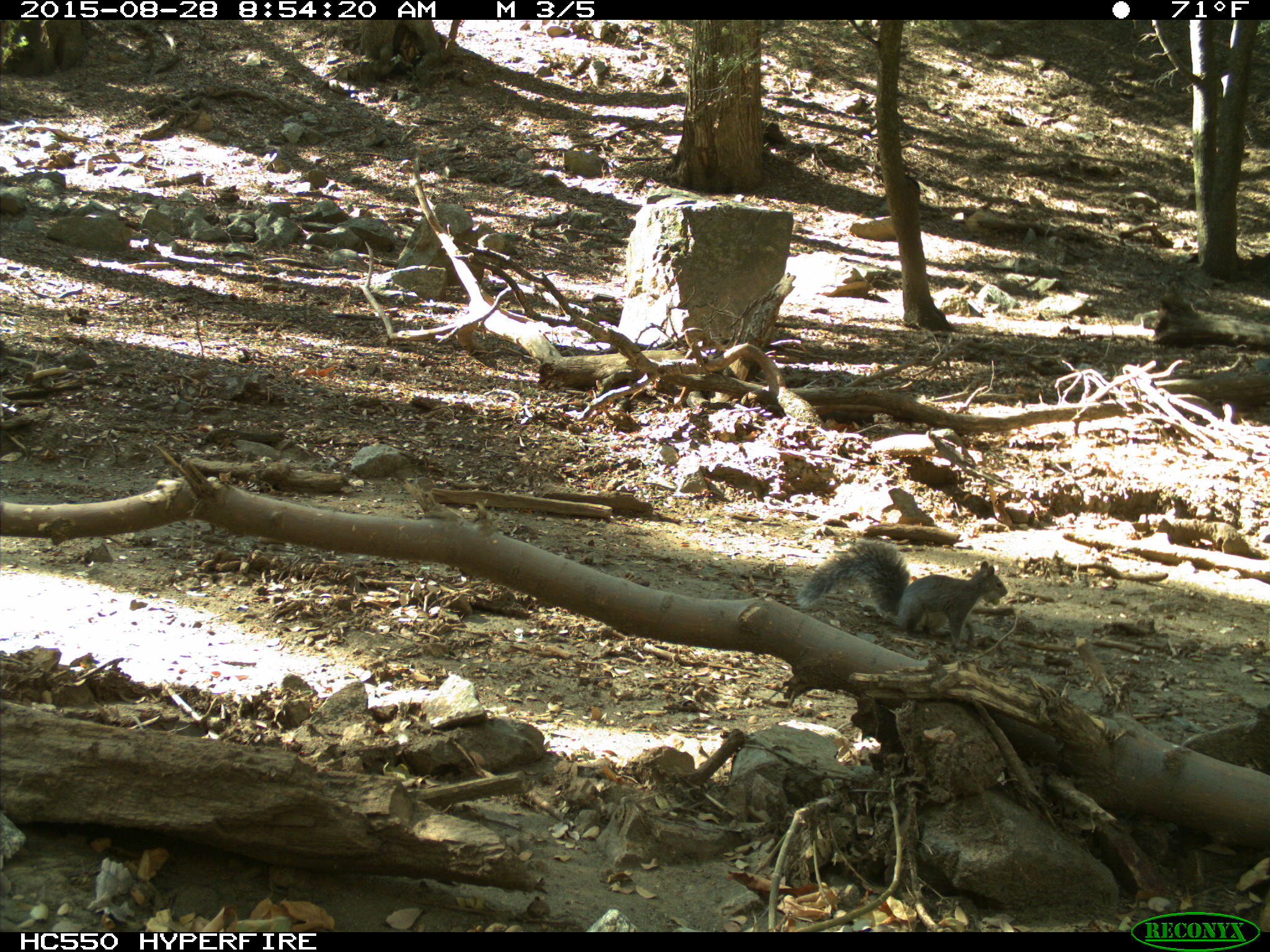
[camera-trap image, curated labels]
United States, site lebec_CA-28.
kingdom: Animalia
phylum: Chordata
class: Mammalia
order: Rodentia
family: Sciuridae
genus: Sciurus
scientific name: Sciurus carolinensis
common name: eastern gray squirrel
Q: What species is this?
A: Sciurus carolinensis (eastern gray squirrel).